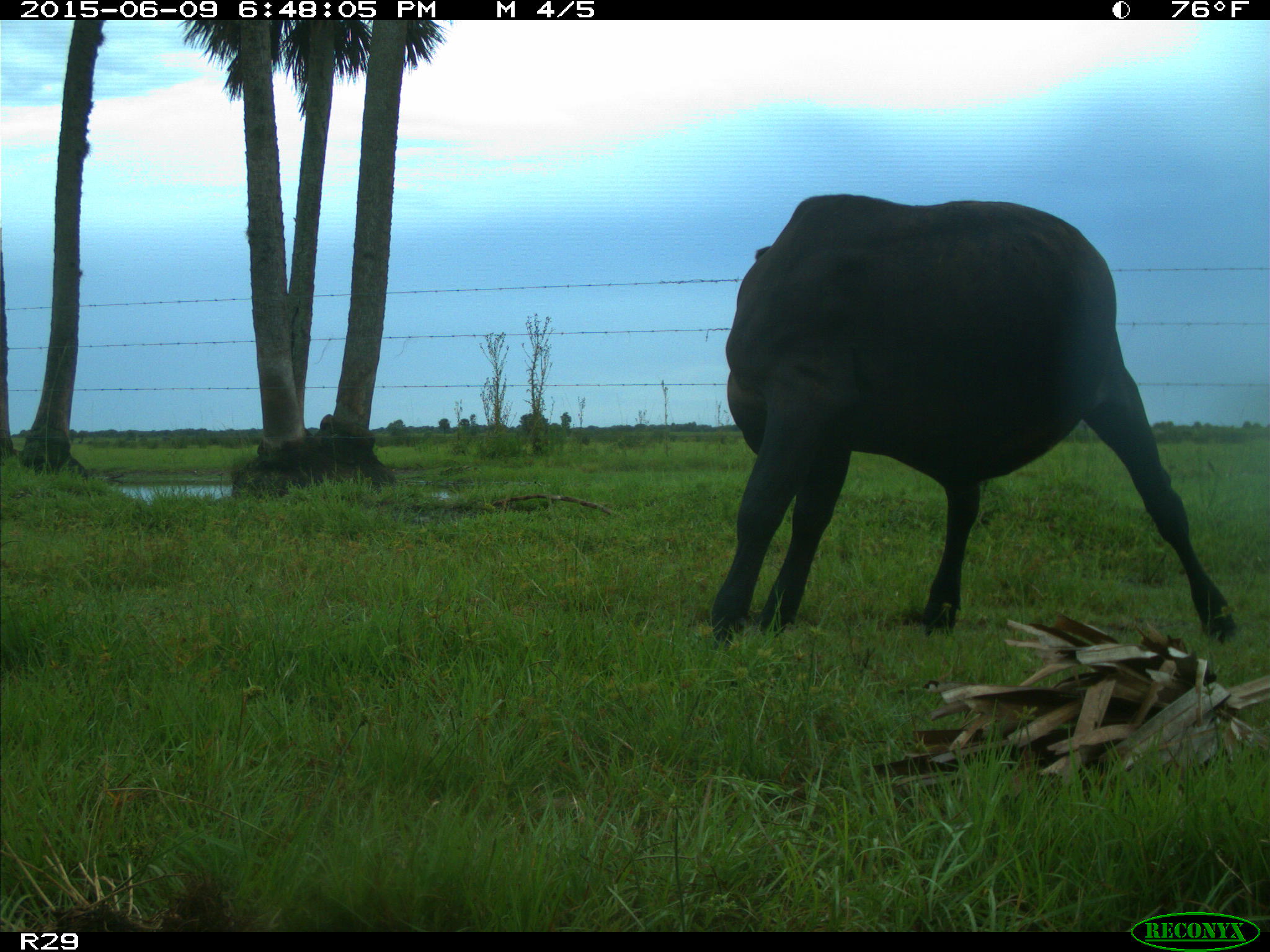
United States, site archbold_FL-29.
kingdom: Animalia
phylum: Chordata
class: Mammalia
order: Artiodactyla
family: Bovidae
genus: Bos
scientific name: Bos taurus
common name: domestic cow